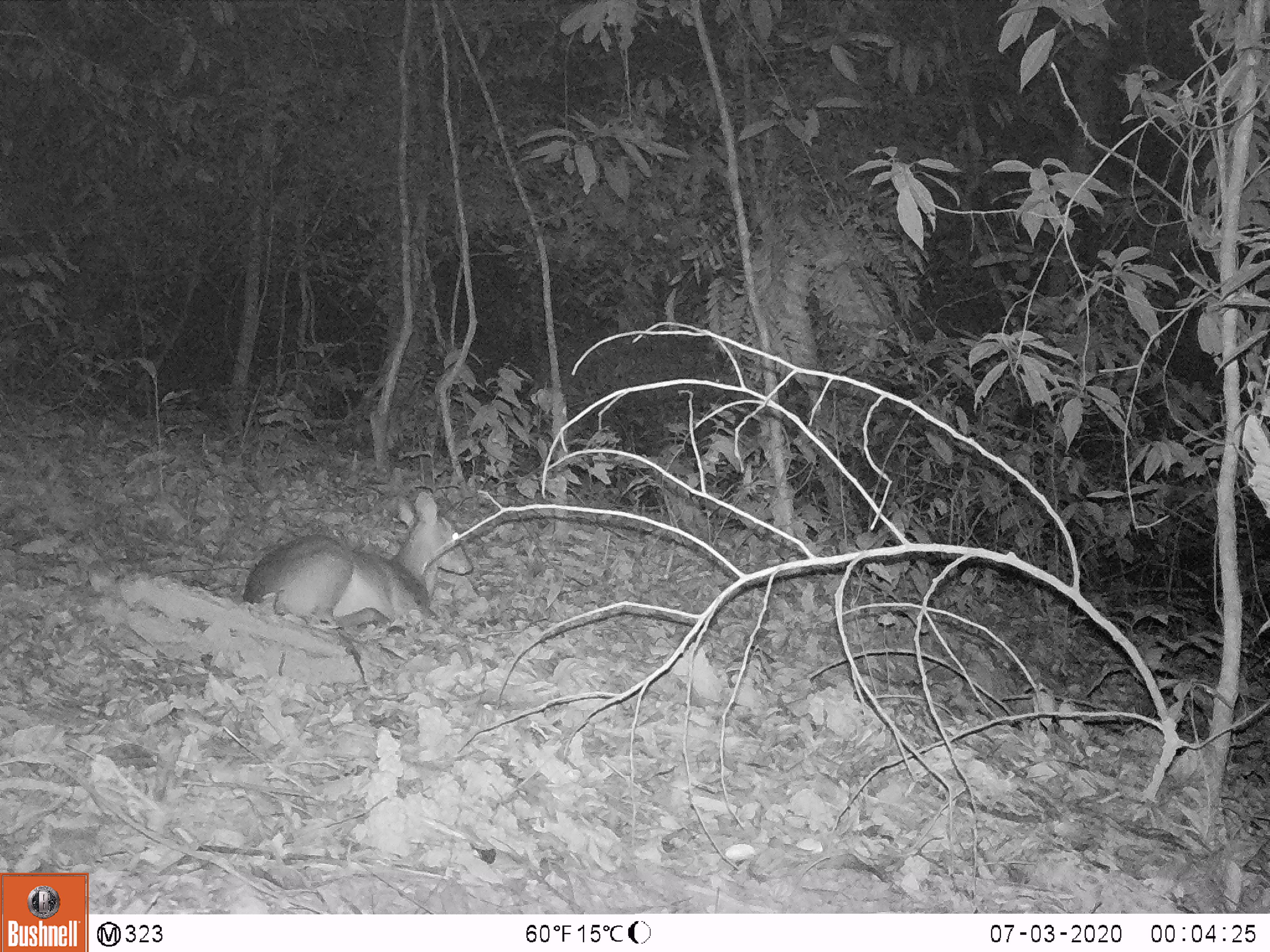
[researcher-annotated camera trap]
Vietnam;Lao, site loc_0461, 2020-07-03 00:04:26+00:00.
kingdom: Animalia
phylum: Chordata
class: Mammalia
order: Artiodactyla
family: Cervidae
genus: Muntiacus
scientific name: Muntiacus vuquangensis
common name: large-antlered muntjac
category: large antlered muntjac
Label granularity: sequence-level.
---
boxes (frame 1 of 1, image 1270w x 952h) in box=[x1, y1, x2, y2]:
large antlered muntjac: box=[241, 491, 473, 632]